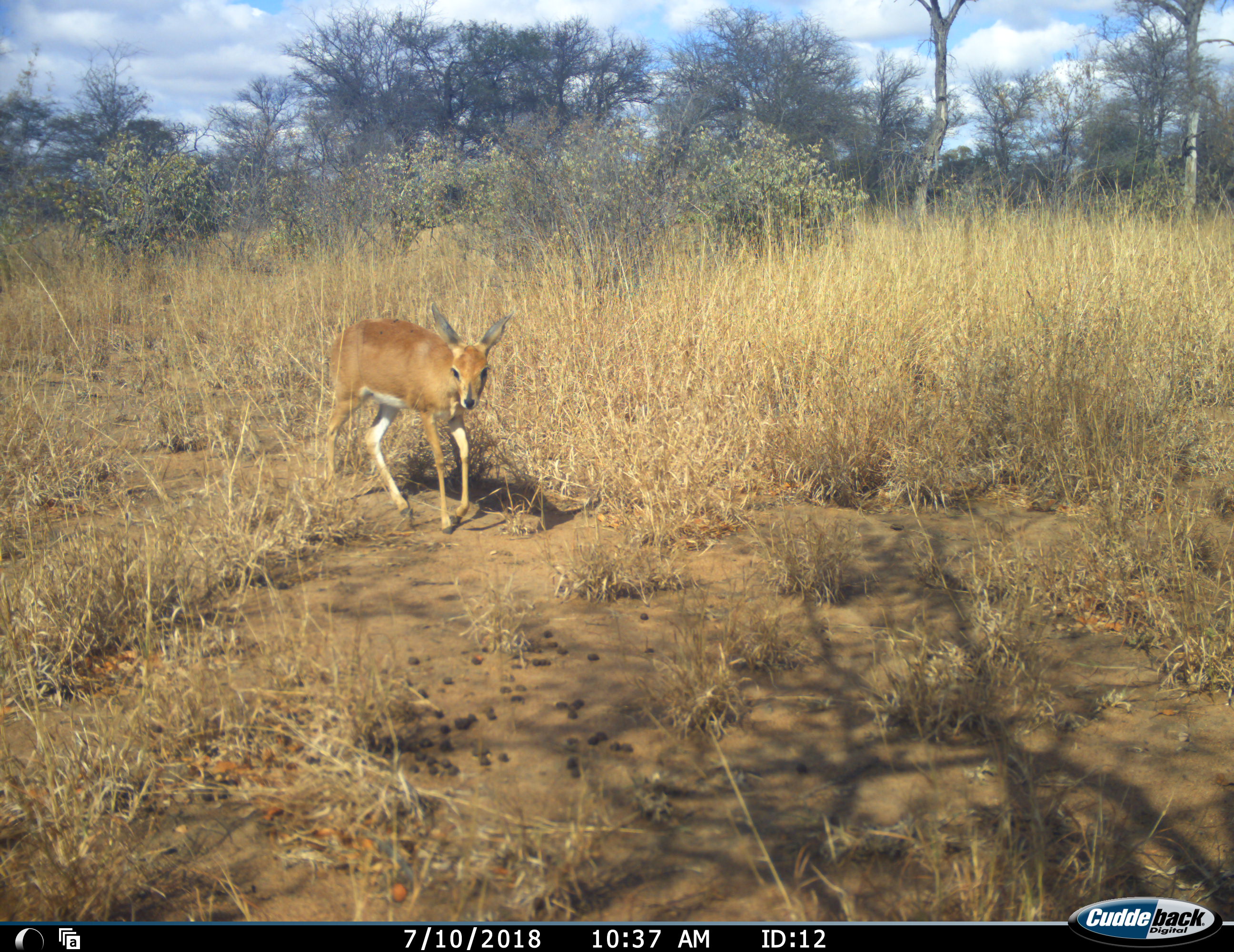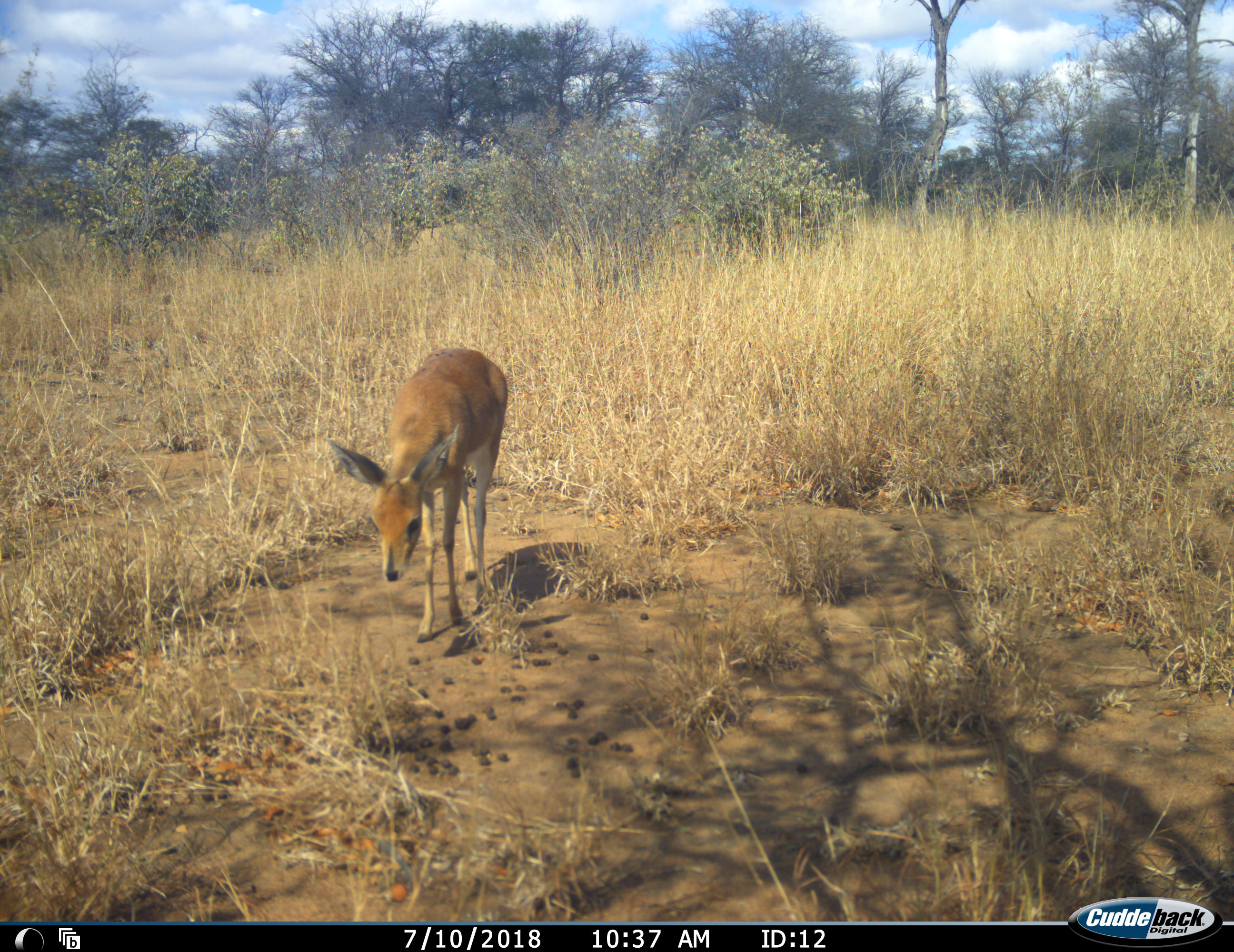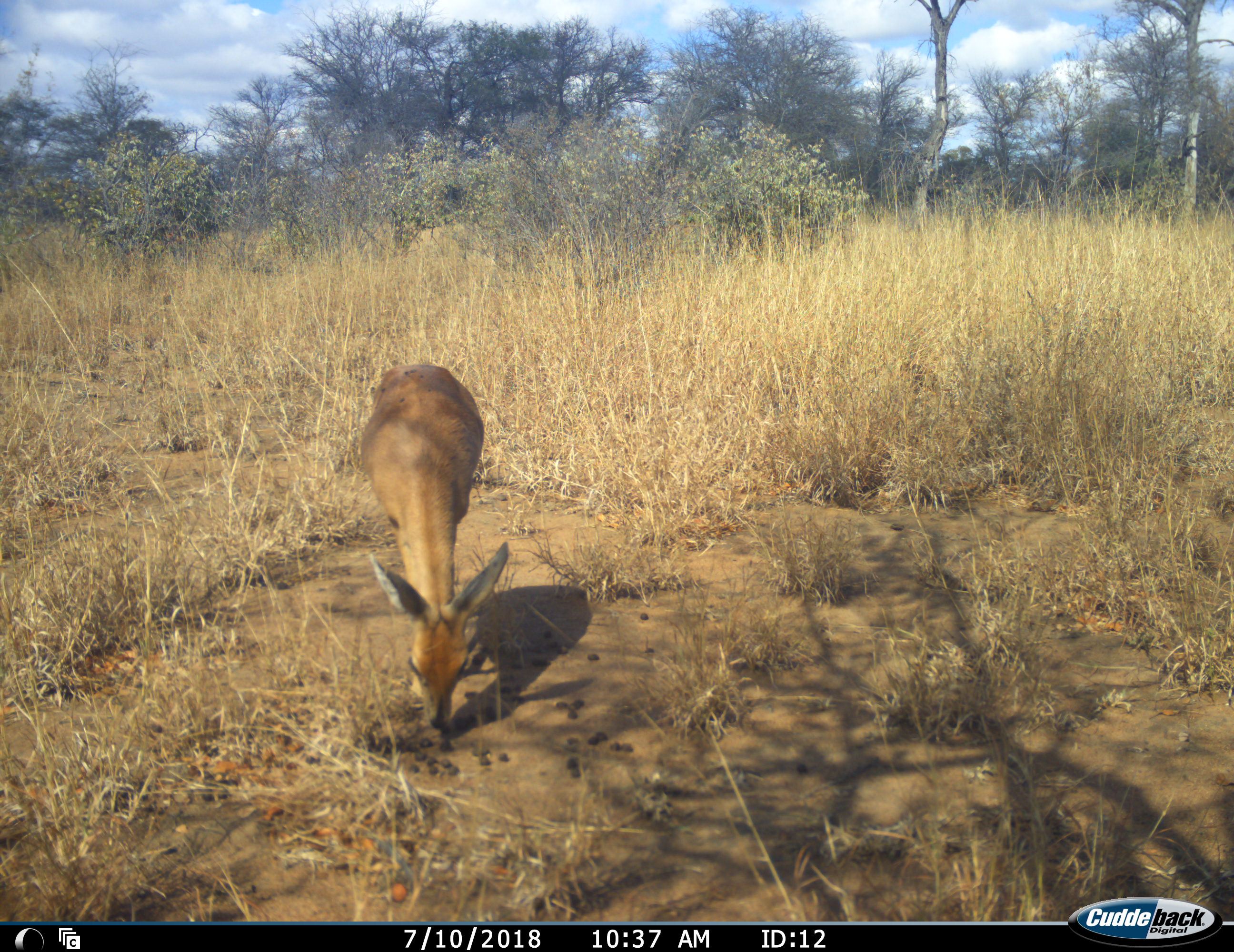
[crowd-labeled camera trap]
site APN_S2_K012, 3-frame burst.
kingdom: Animalia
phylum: Chordata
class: Mammalia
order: Artiodactyla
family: Bovidae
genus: Raphicerus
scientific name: Raphicerus campestris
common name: steenbok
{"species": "steenbok (Raphicerus campestris)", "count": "1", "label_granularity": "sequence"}